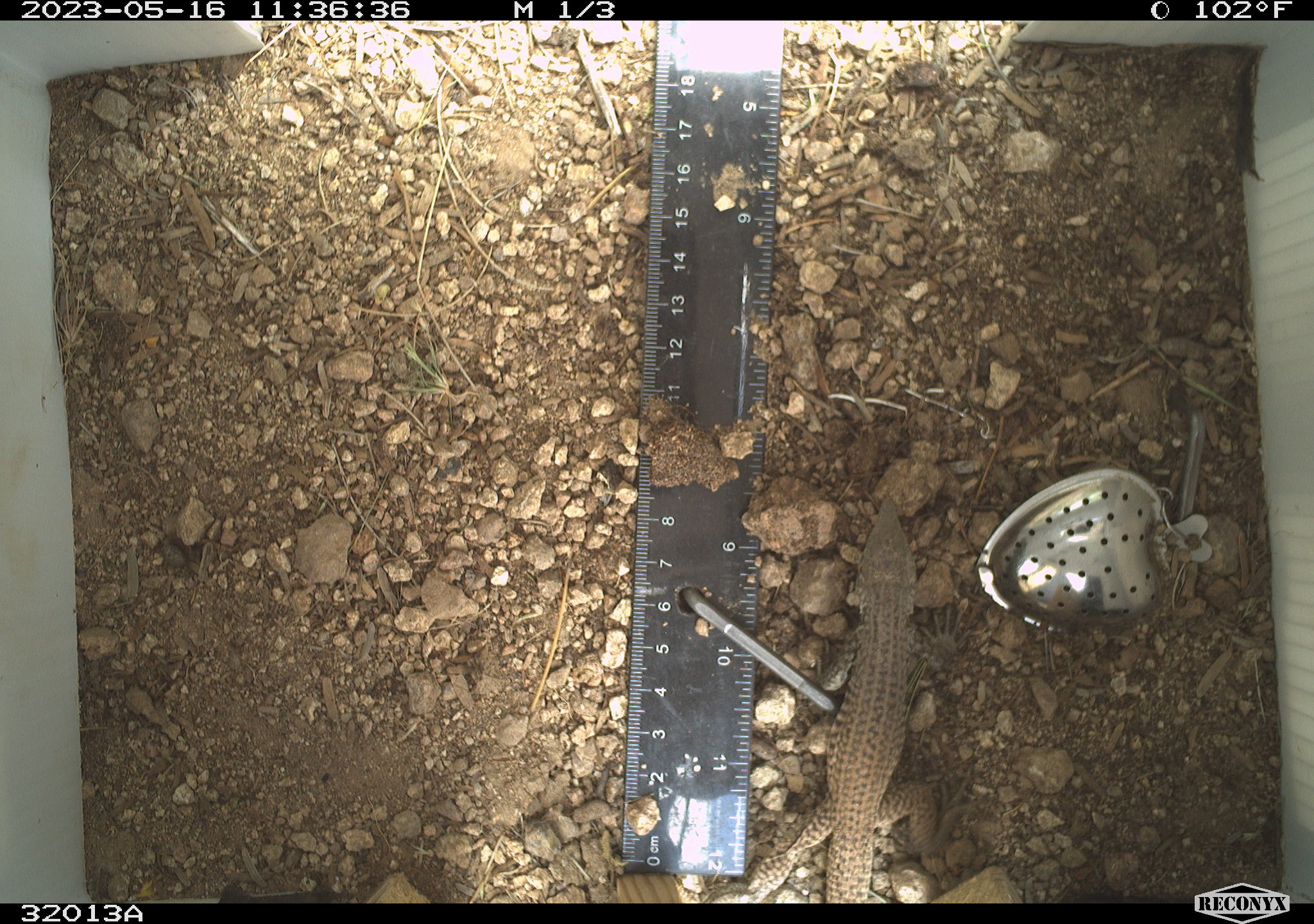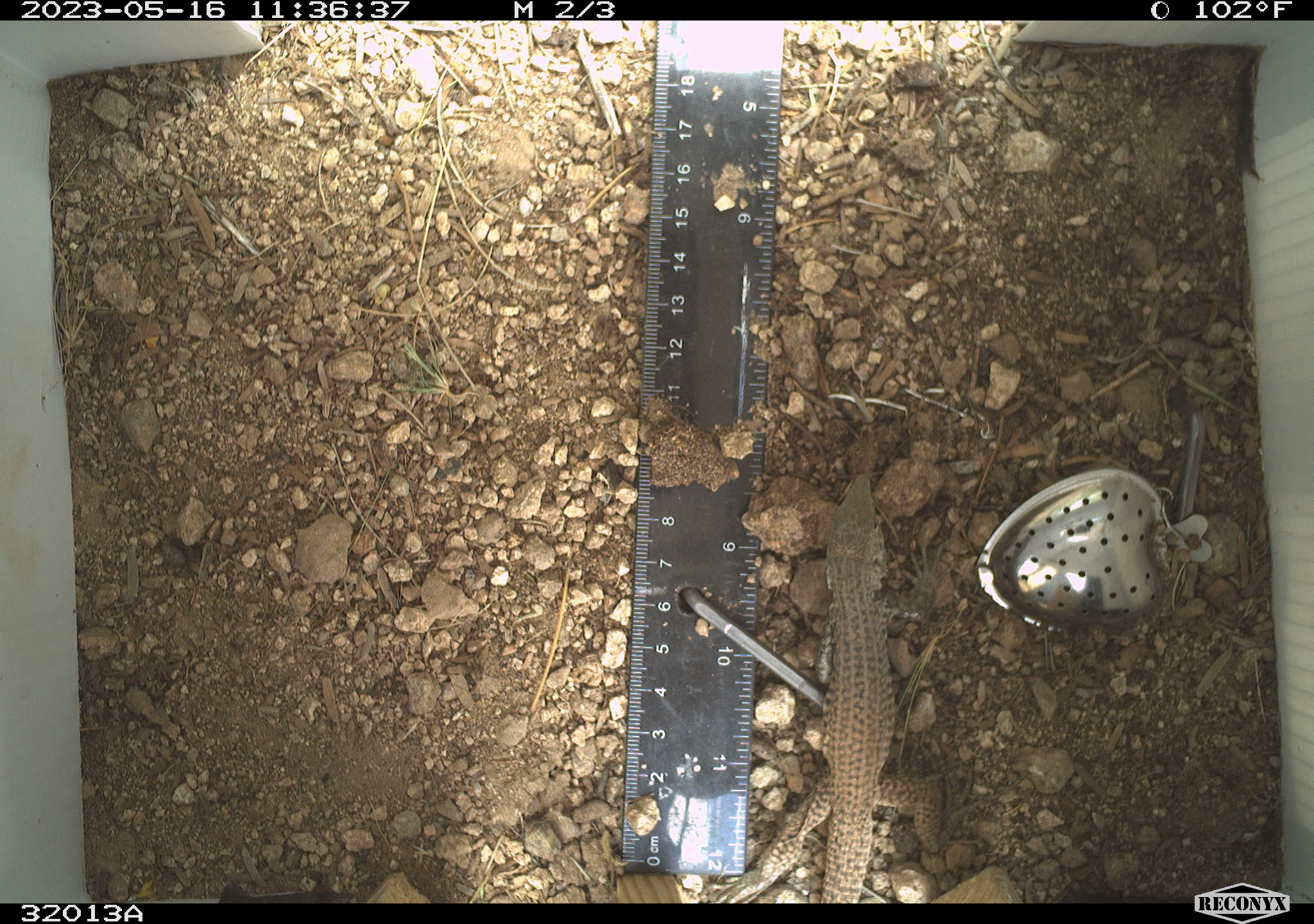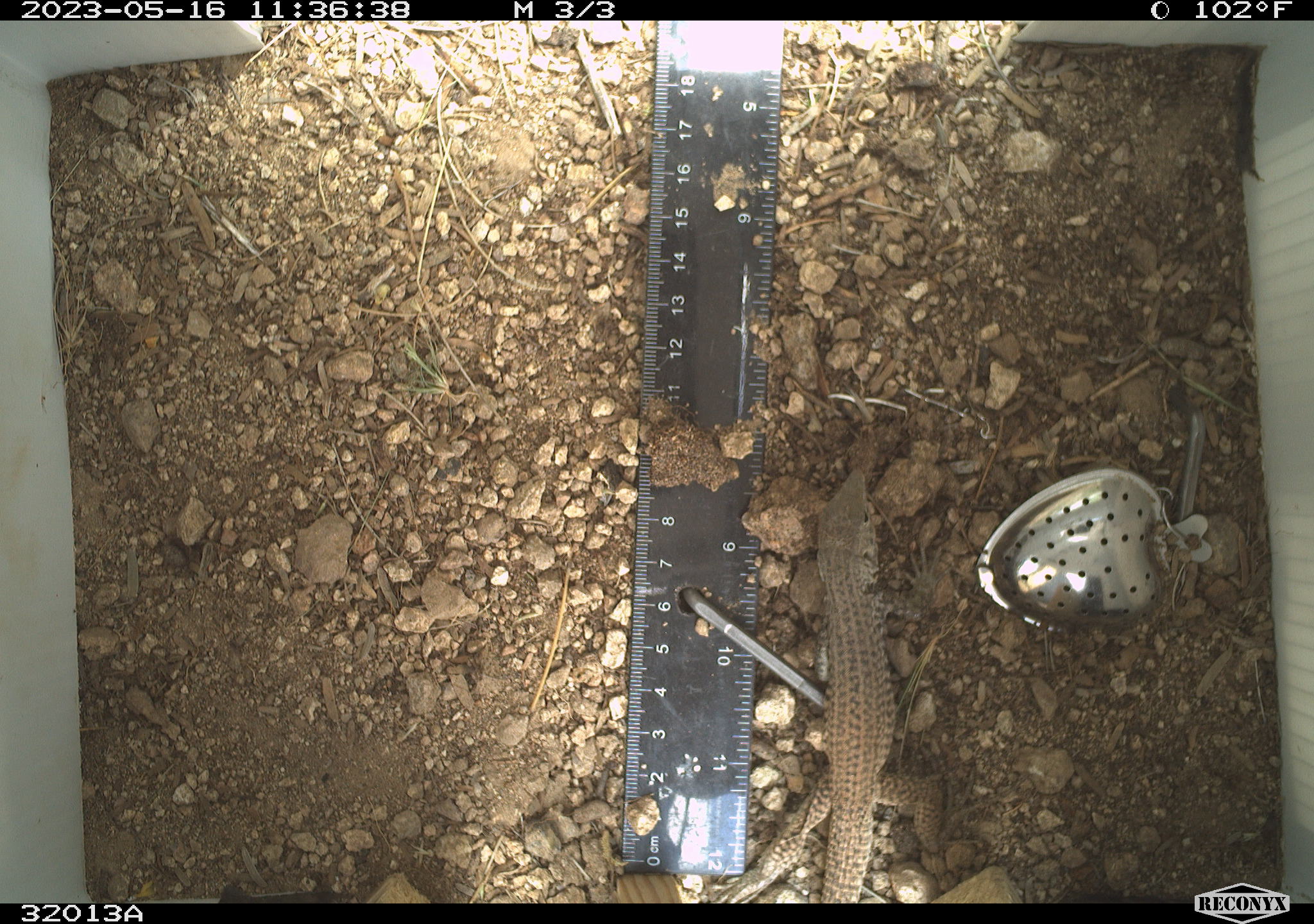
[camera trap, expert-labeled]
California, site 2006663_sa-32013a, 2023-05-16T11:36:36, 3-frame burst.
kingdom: Animalia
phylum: Chordata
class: Reptilia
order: Squamata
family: Teiidae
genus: Aspidoscelis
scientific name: Aspidoscelis tigris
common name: western whiptail